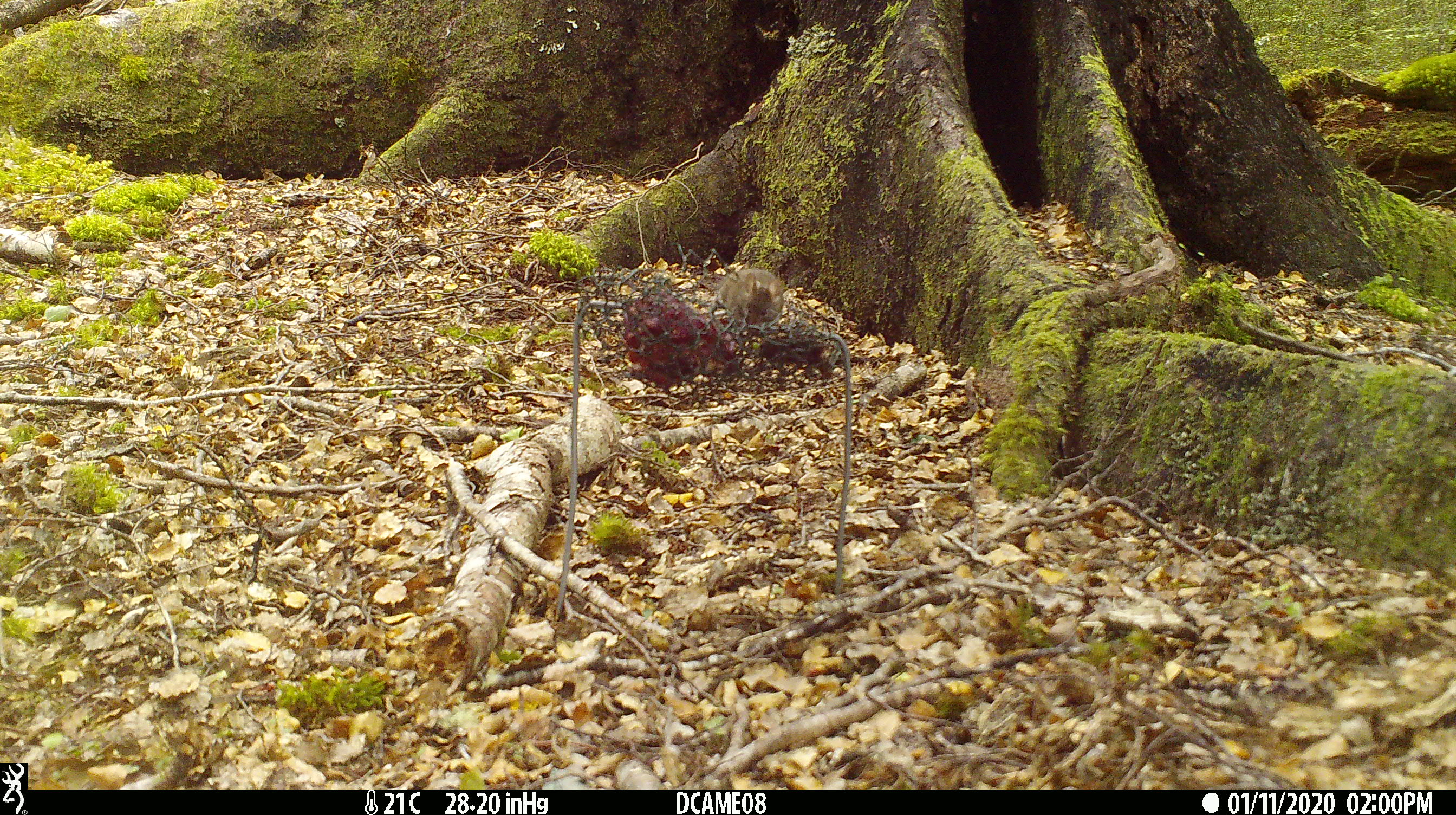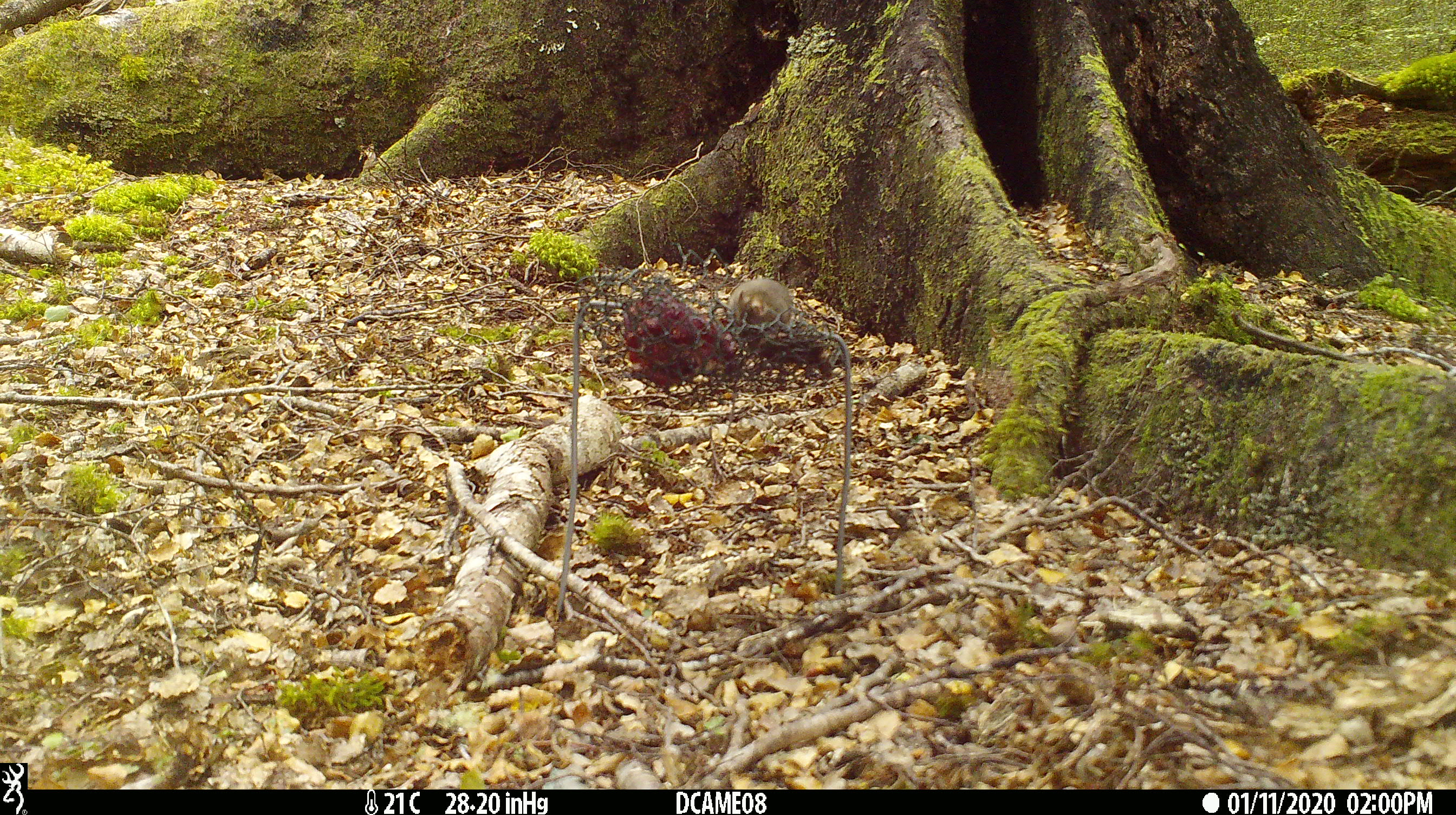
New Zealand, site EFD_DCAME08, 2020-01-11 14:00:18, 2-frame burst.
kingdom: Animalia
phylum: Chordata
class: Mammalia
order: Rodentia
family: Muridae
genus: Mus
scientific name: Mus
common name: mouse